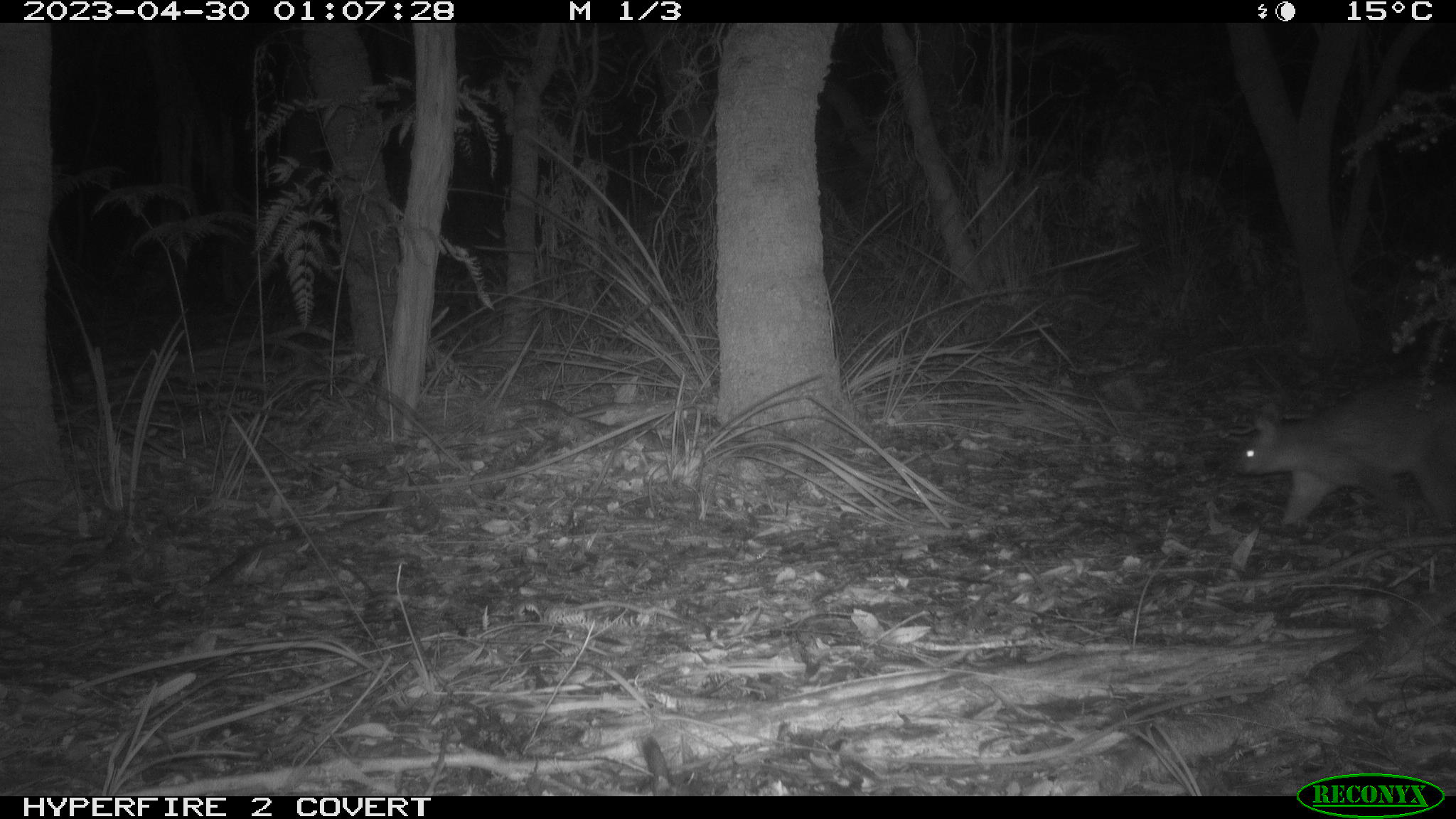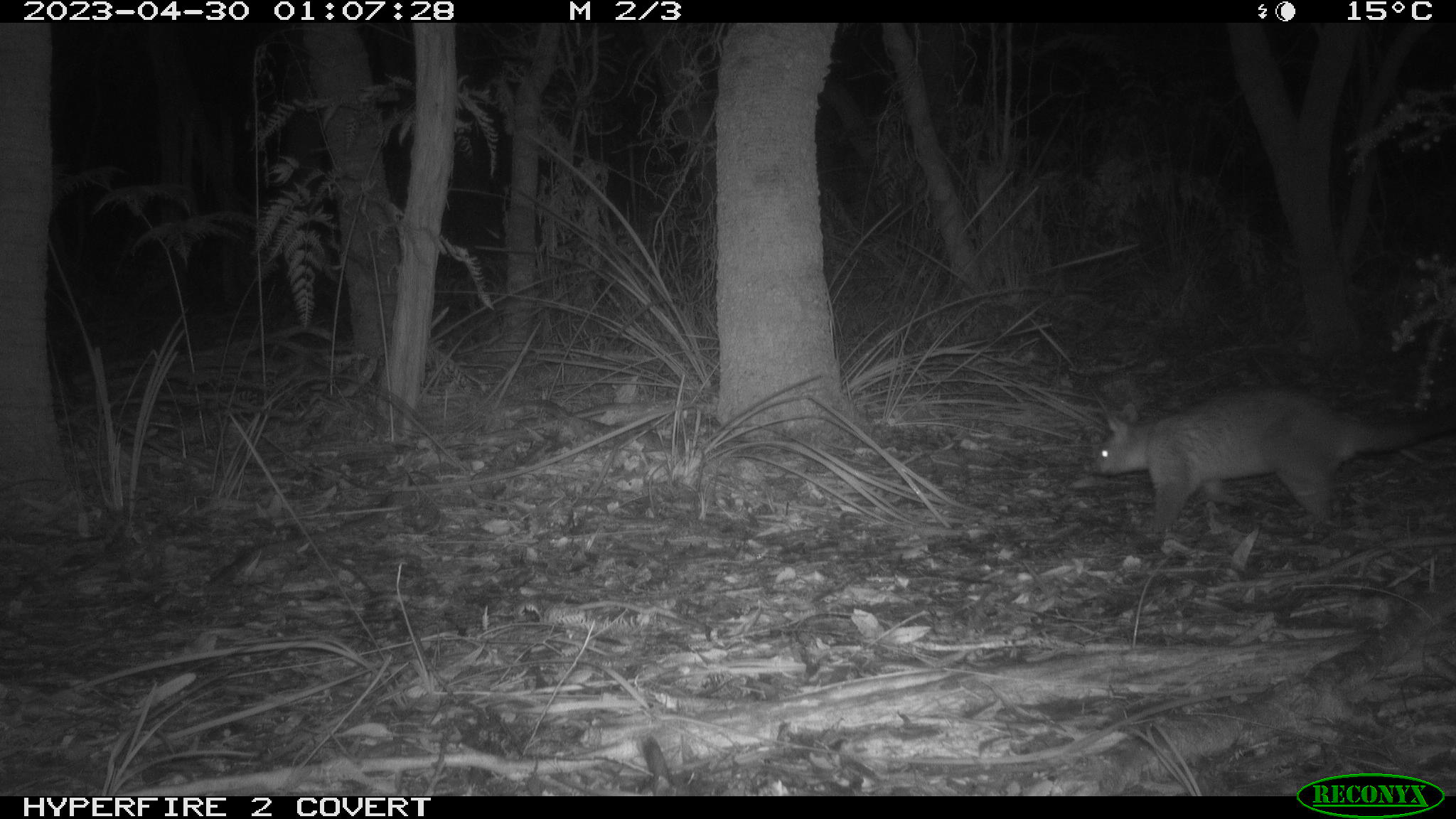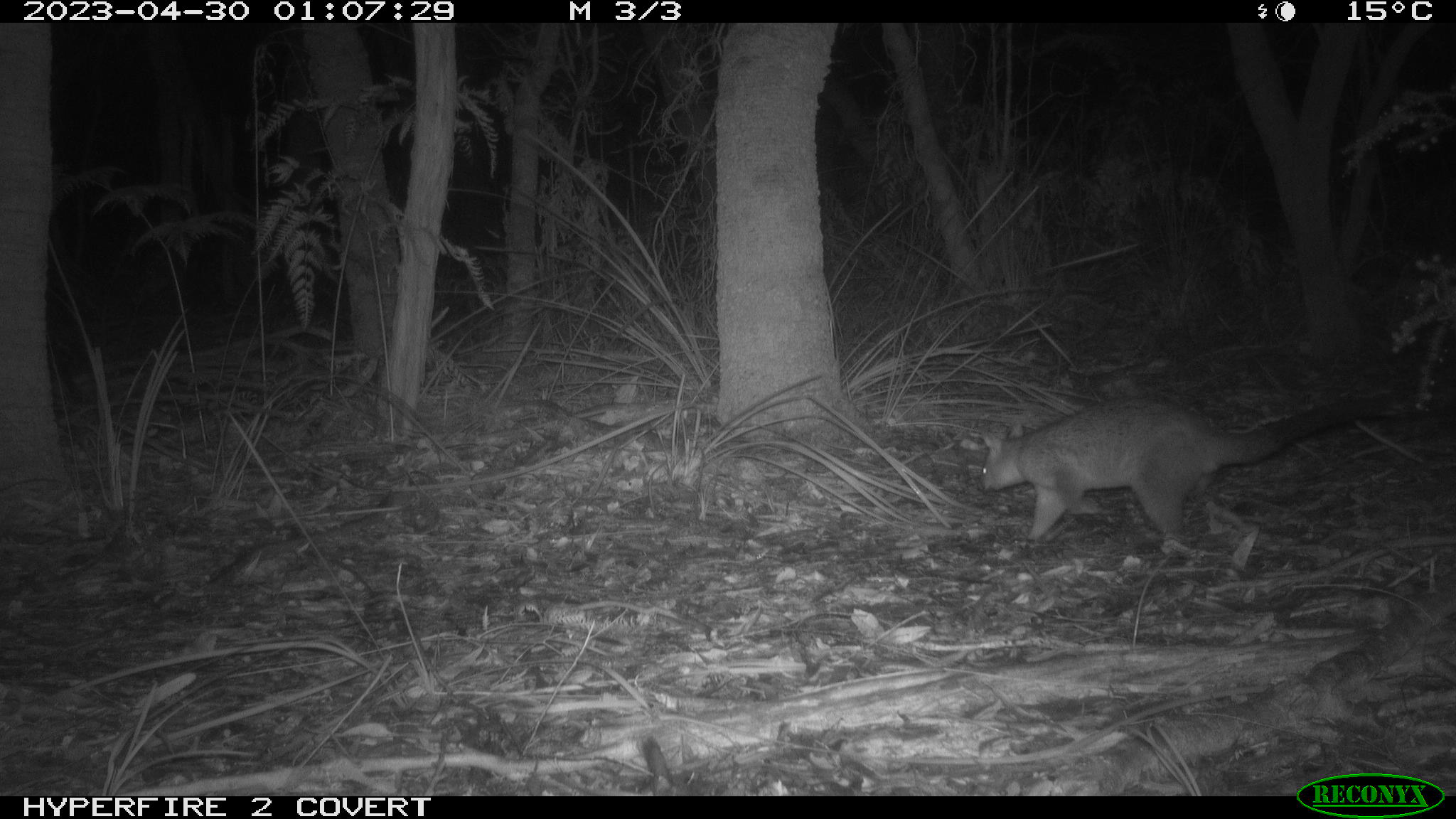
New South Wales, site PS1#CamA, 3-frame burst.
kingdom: Animalia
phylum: Chordata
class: Mammalia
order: Diprotodontia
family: Phalangeridae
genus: Trichosurus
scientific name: Trichosurus vulpecula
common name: common brushtail possum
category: possum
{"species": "possum (common brushtail possum) (Trichosurus vulpecula)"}